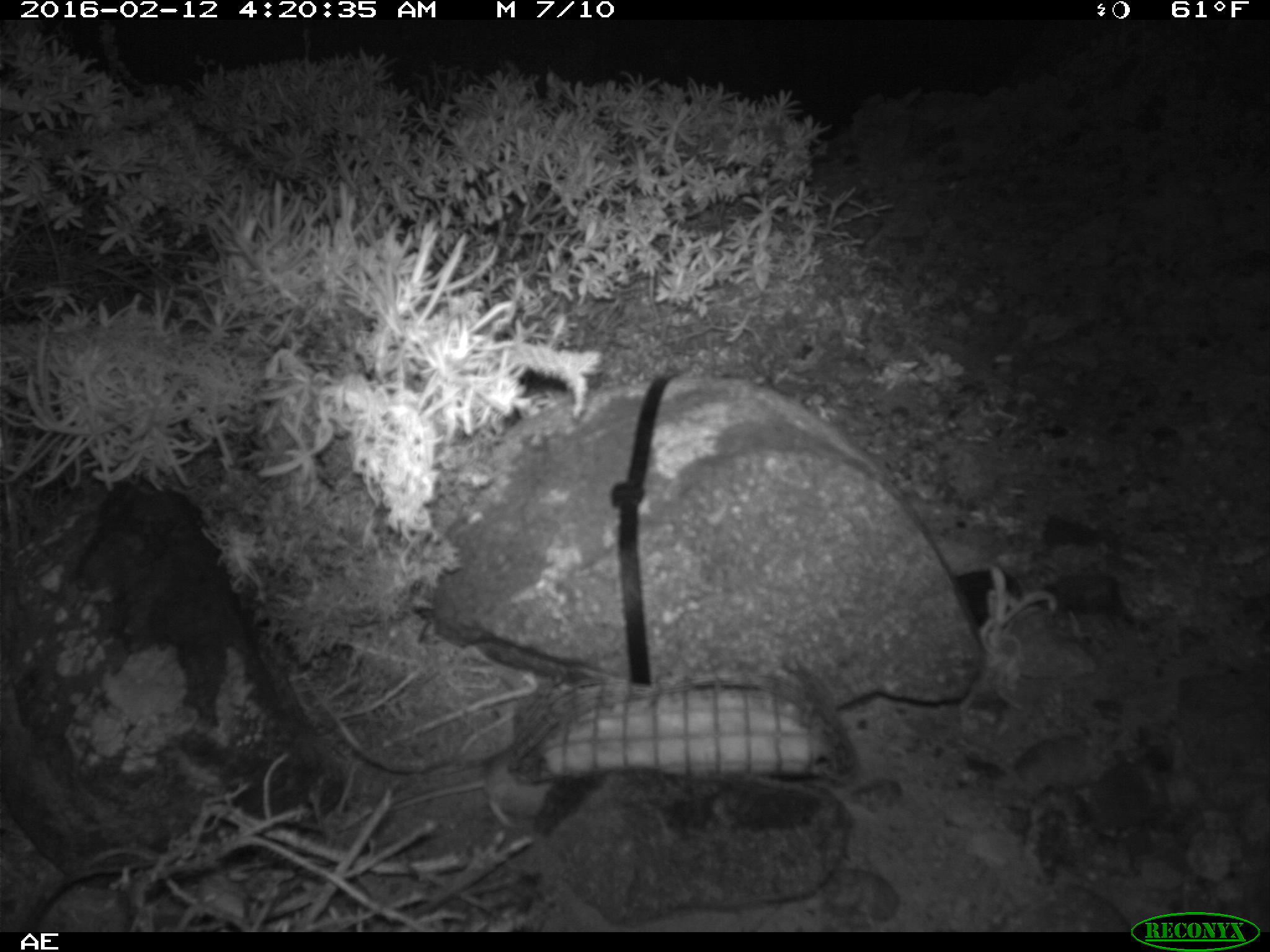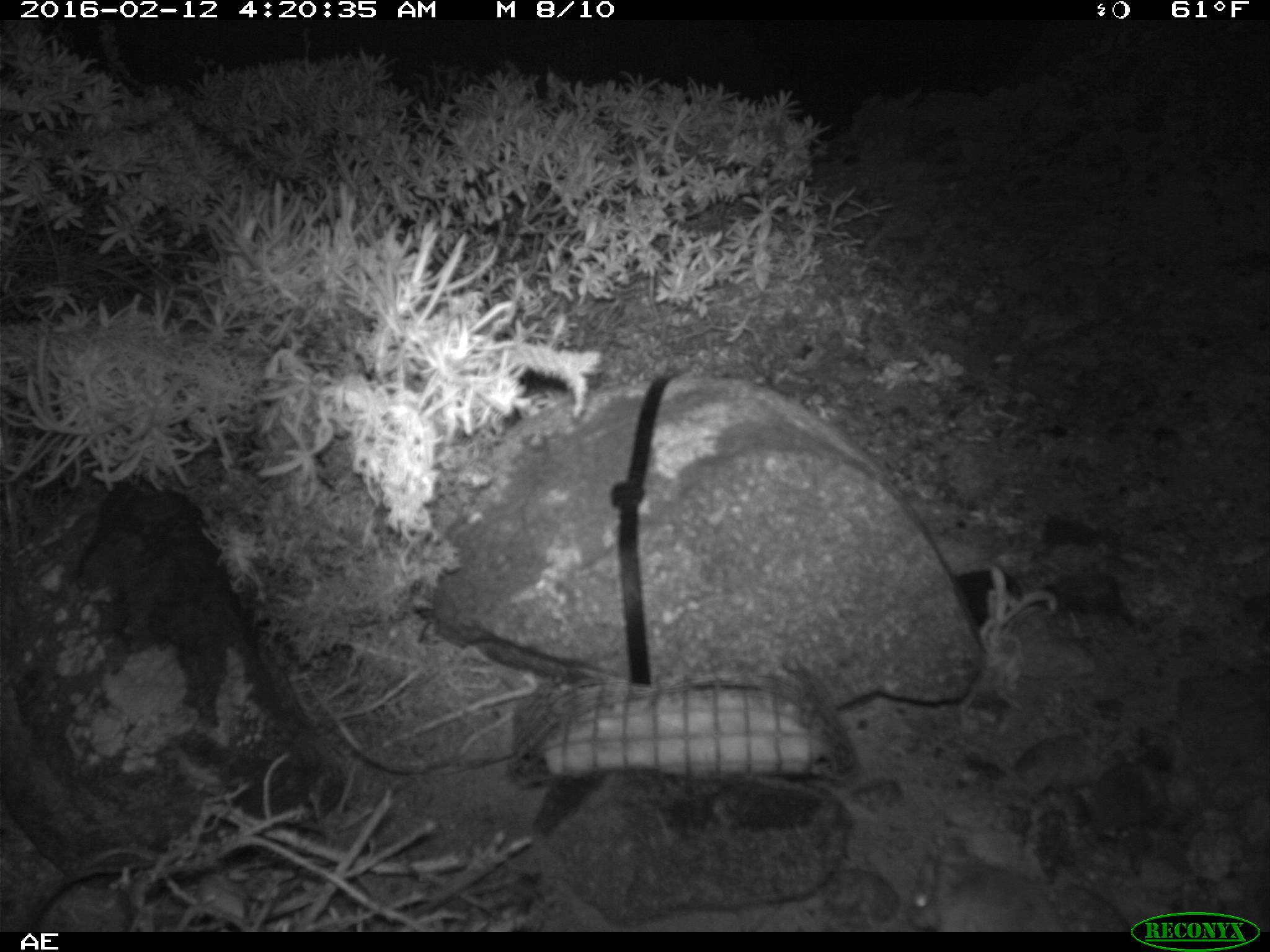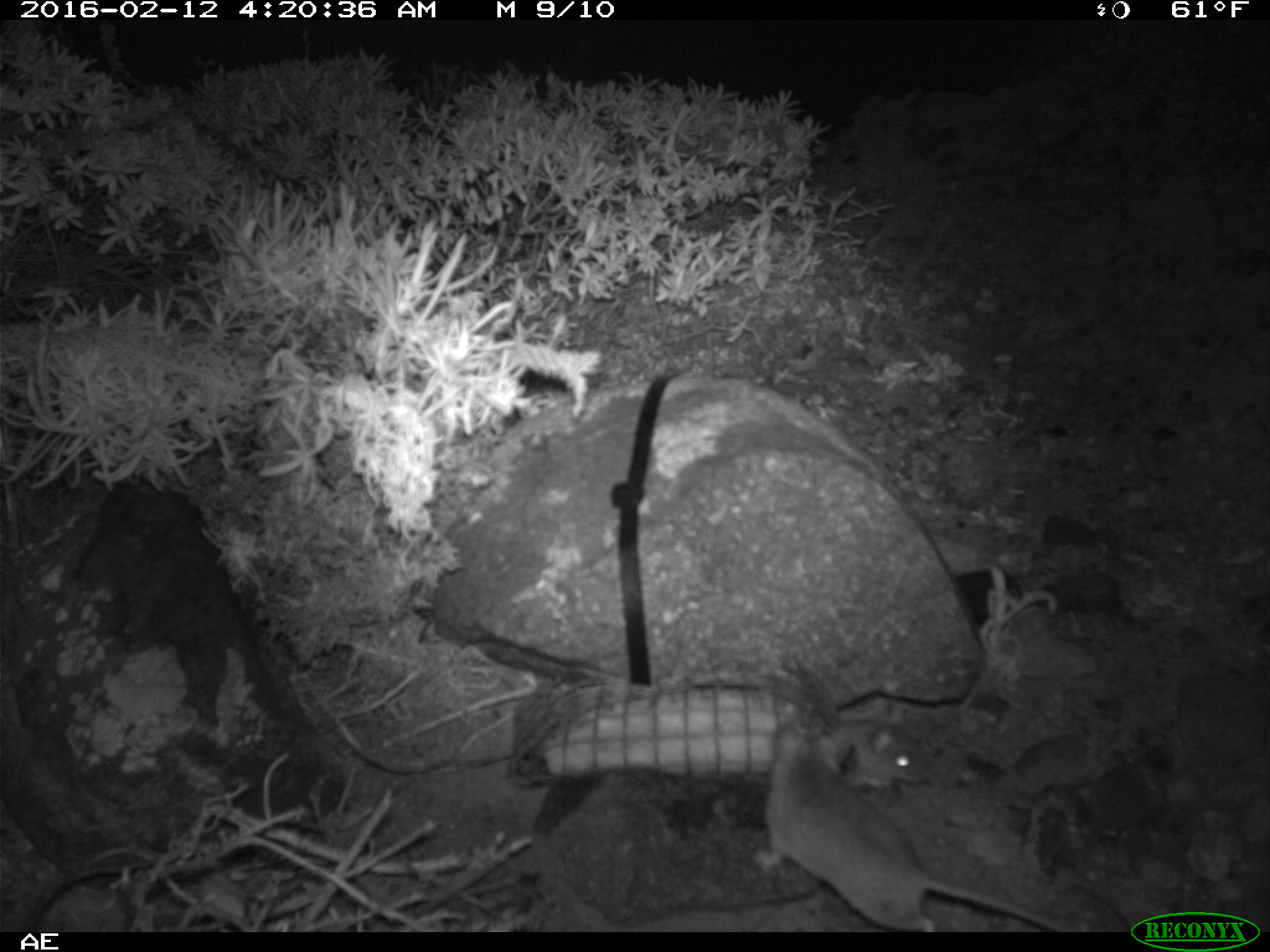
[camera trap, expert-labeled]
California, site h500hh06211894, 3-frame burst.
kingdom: Animalia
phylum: Chordata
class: Mammalia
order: Rodentia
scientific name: Rodentia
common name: rodent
Rodent (Rodentia).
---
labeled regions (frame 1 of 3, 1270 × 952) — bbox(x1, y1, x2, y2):
rodent: bbox(386, 743, 557, 842)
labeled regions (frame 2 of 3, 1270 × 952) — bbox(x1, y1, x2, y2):
rodent: bbox(906, 836, 1072, 931)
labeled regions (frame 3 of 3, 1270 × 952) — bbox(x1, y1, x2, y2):
rodent: bbox(752, 718, 1071, 931); bbox(822, 718, 931, 791)